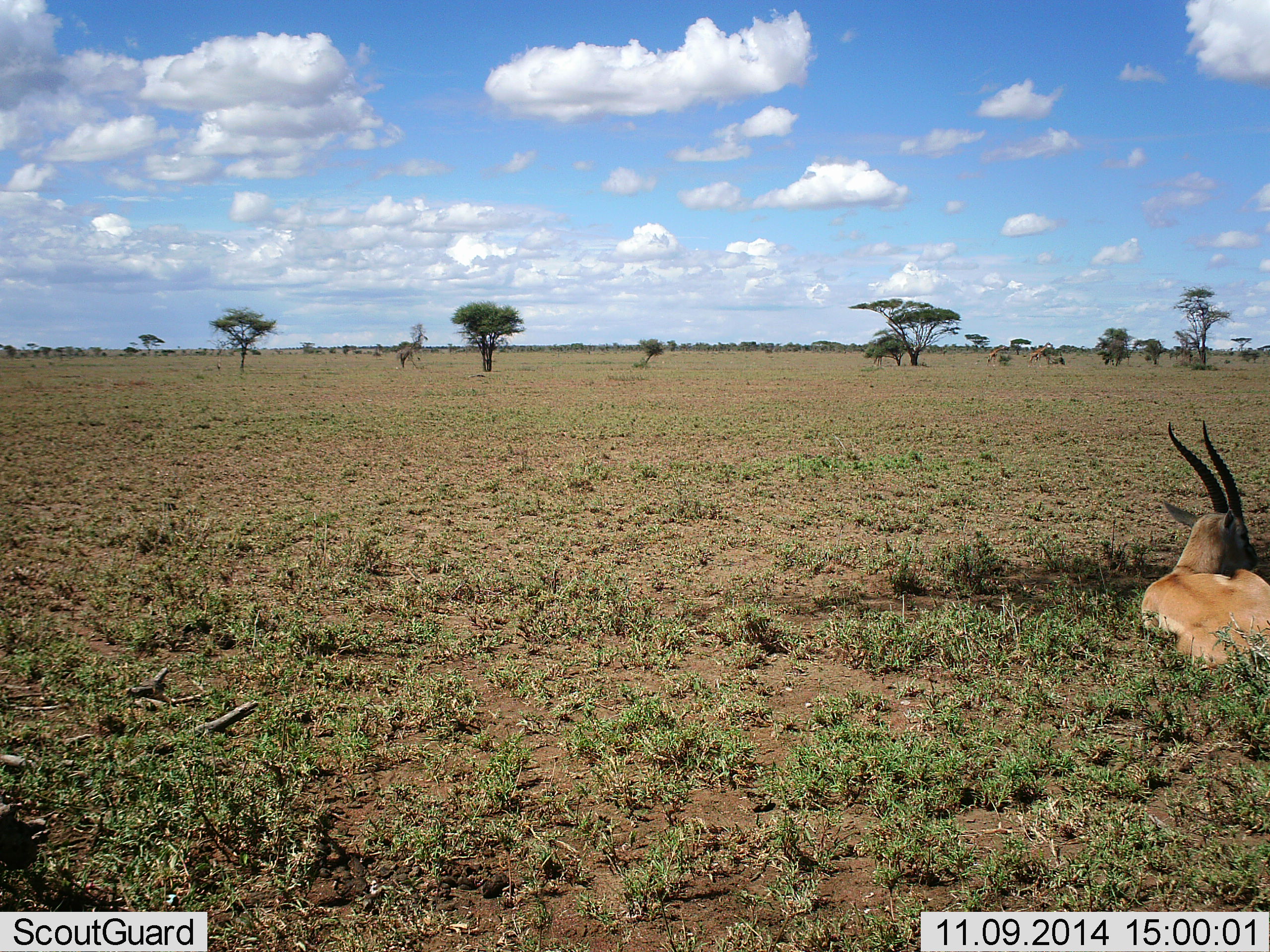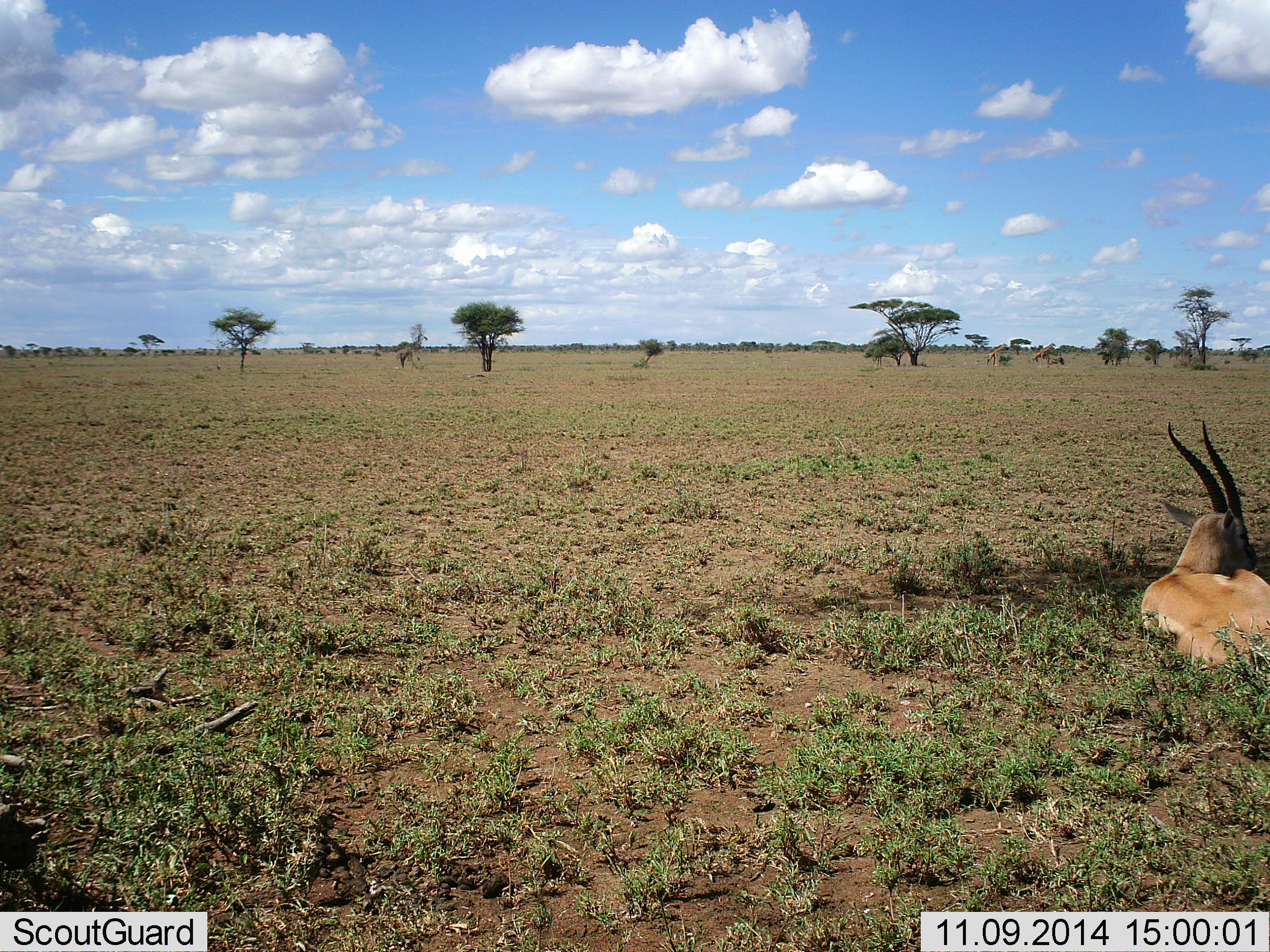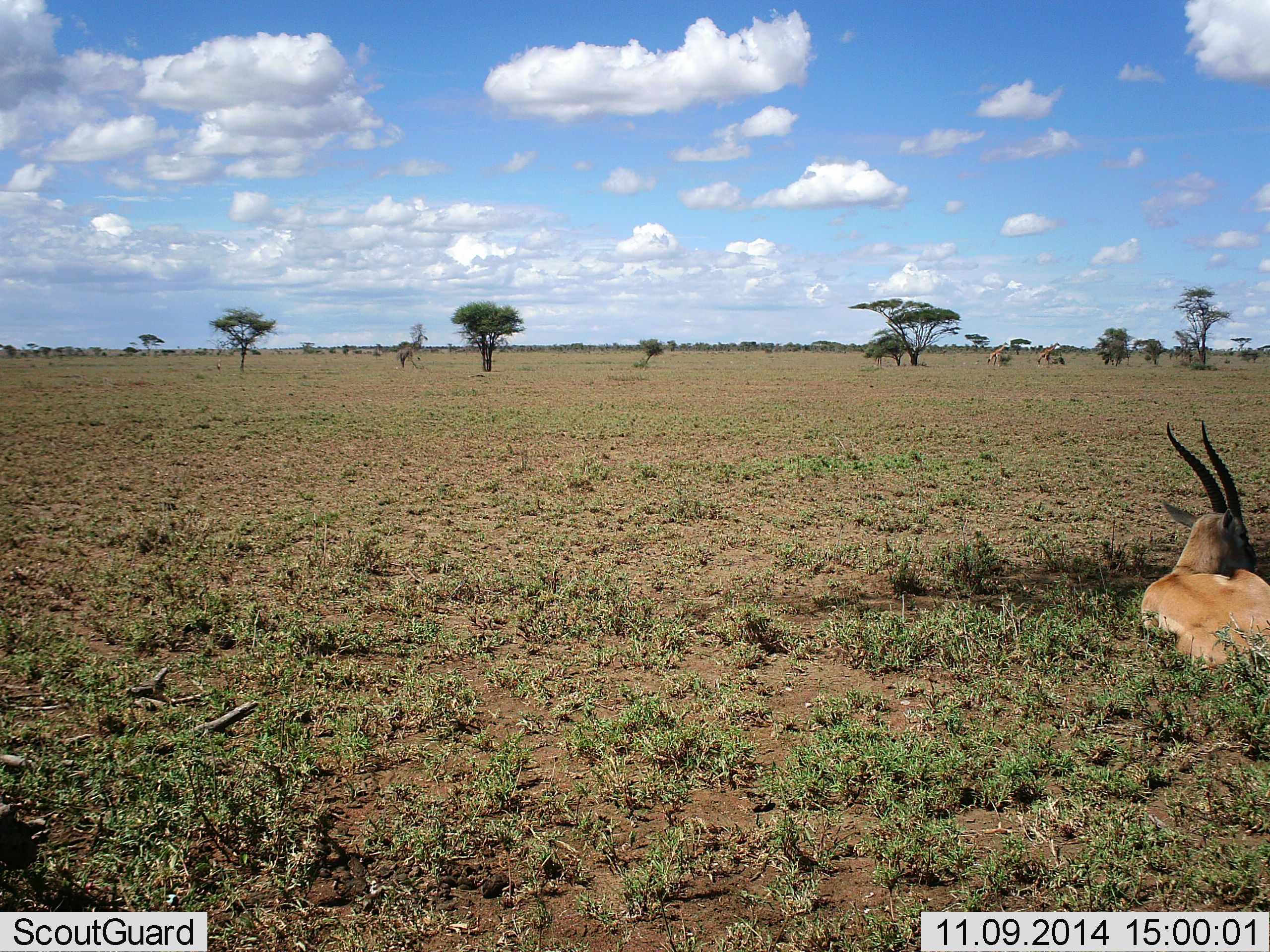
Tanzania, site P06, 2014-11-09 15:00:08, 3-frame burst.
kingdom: Animalia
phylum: Chordata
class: Mammalia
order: Artiodactyla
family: Bovidae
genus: Eudorcas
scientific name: Eudorcas thomsonii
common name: thomson's gazelle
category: gazellethomsons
Gazellethomsons (thomson's gazelle) (Eudorcas thomsonii), count 1. Behavior (volunteer vote fractions): standing 0%, resting 100%, moving 0%, interacting 0%. Young present (vote fraction): 9%. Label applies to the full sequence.